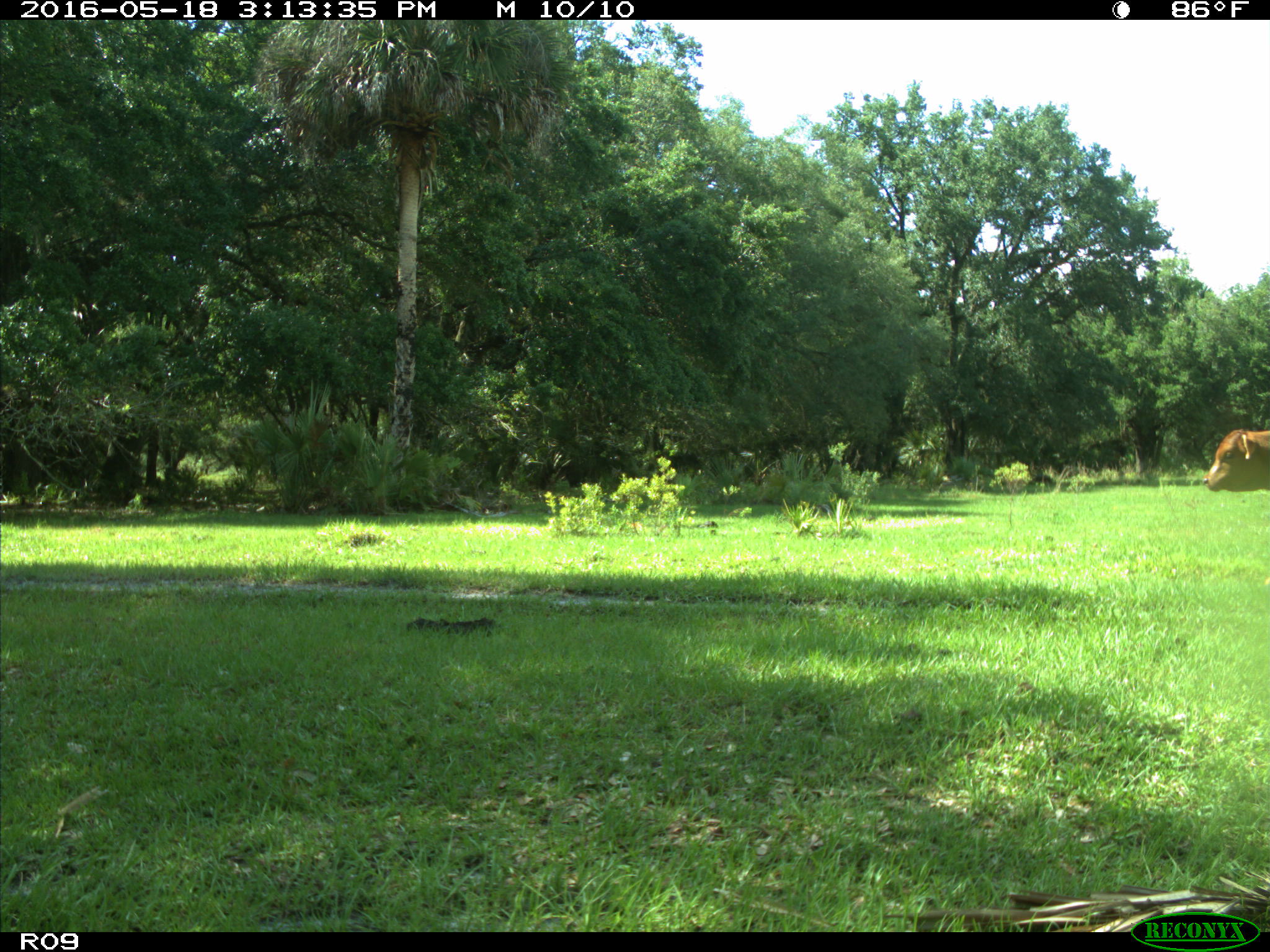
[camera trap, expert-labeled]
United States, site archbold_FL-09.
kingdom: Animalia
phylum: Chordata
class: Mammalia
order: Artiodactyla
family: Bovidae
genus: Bos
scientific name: Bos taurus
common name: domestic cow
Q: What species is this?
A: Bos taurus (domestic cow).